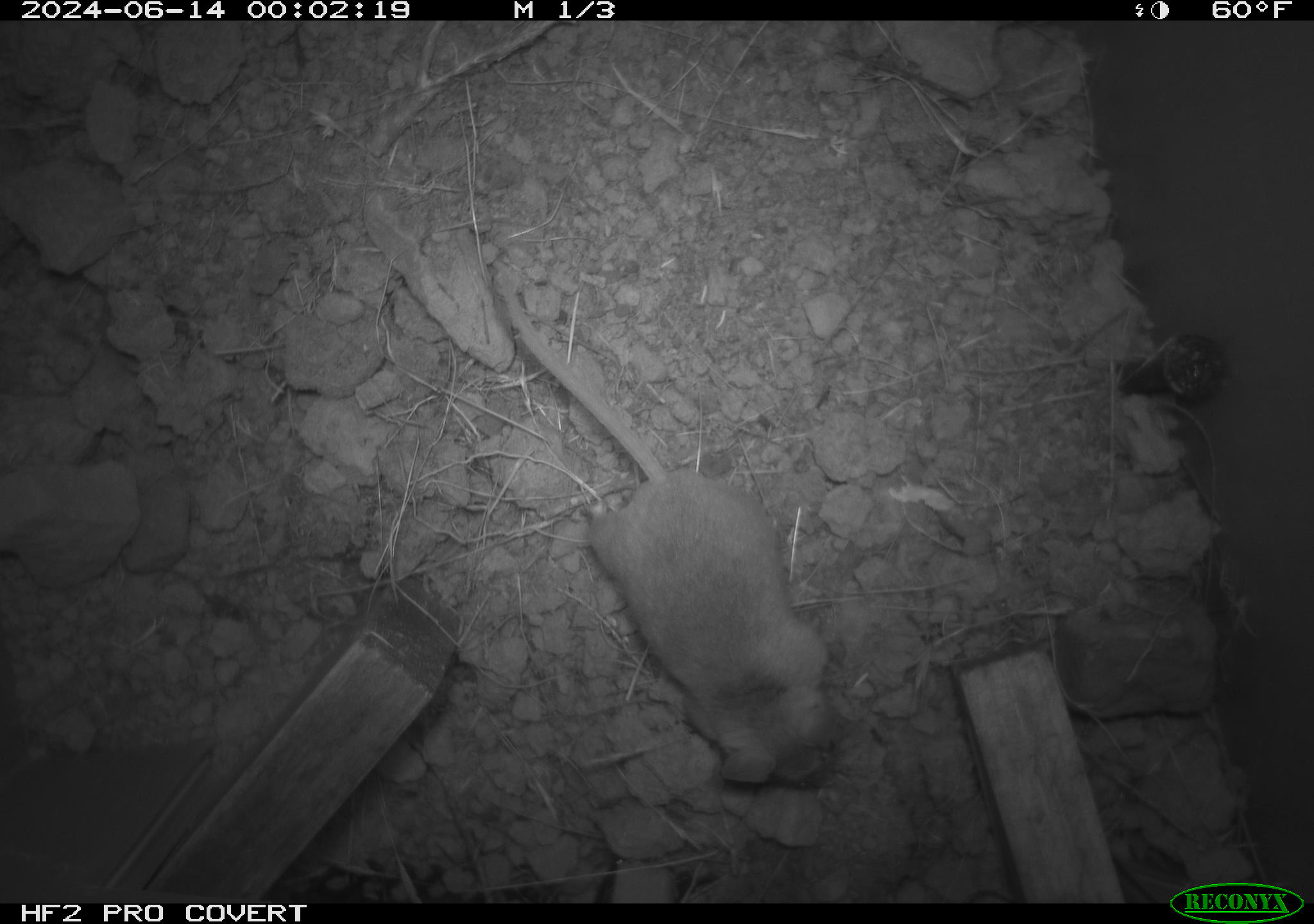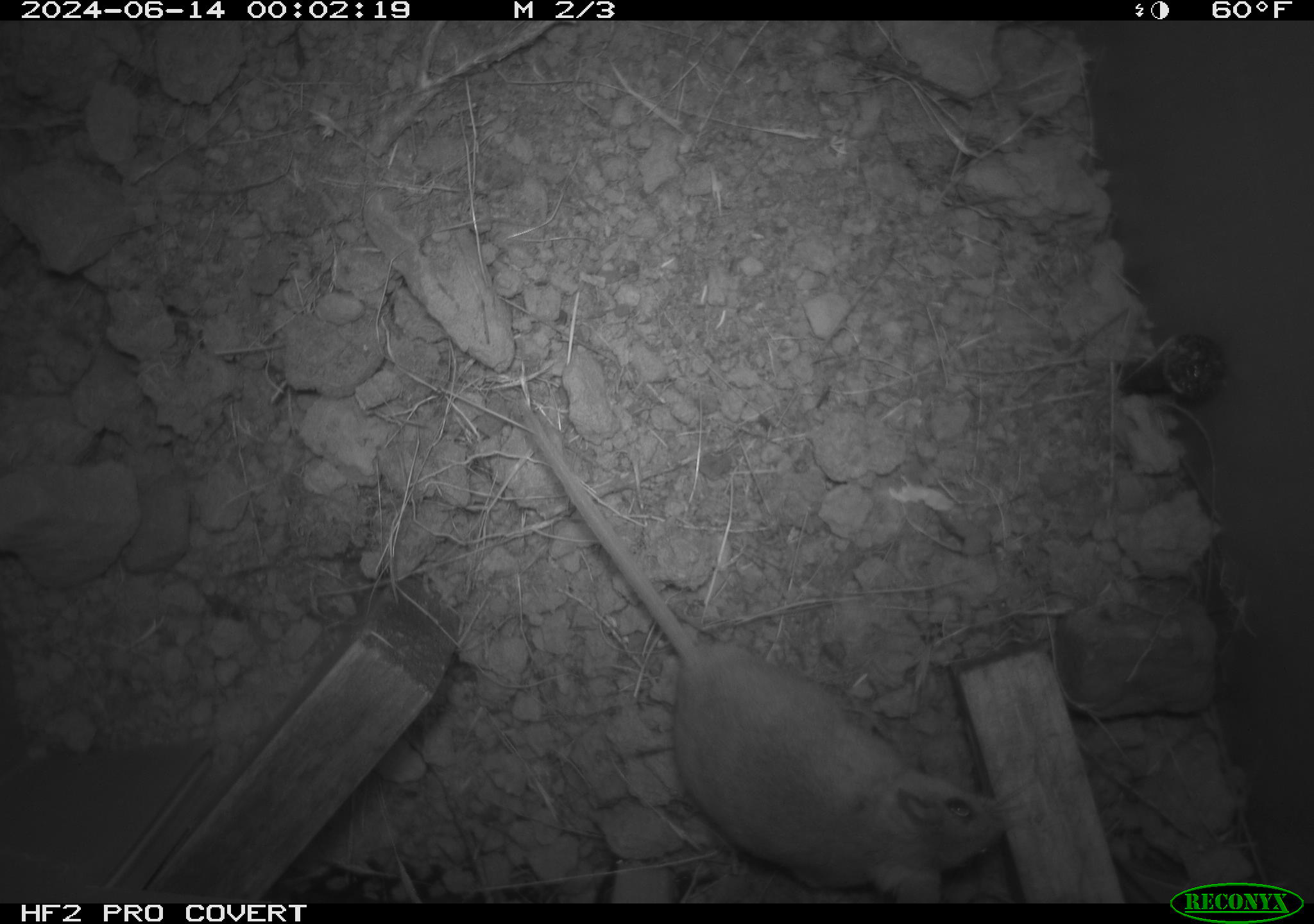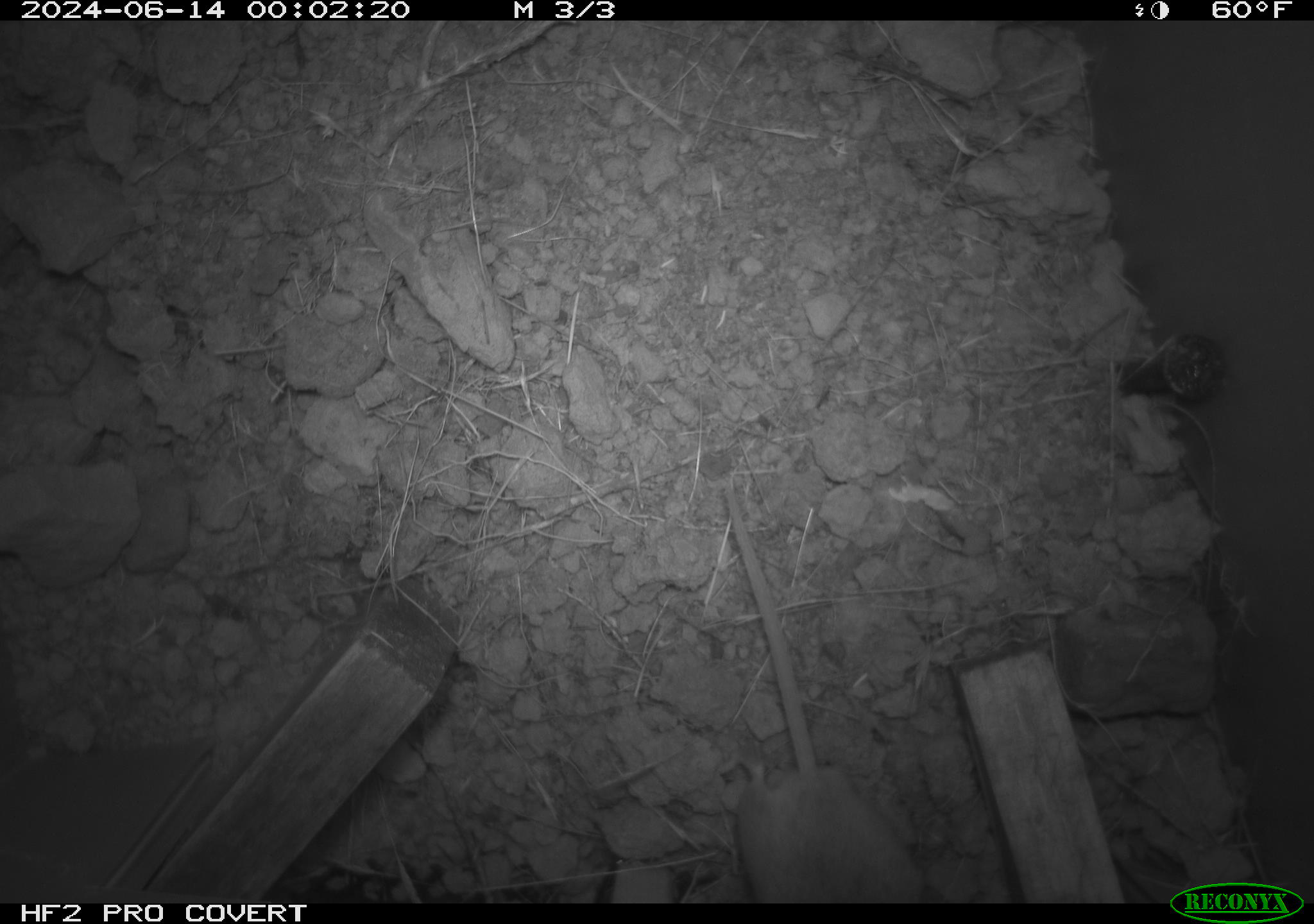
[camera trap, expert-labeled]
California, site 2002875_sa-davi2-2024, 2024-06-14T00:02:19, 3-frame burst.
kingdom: Animalia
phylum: Chordata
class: Mammalia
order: Rodentia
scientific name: Rodentia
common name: mouse species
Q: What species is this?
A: Mouse species (Rodentia).